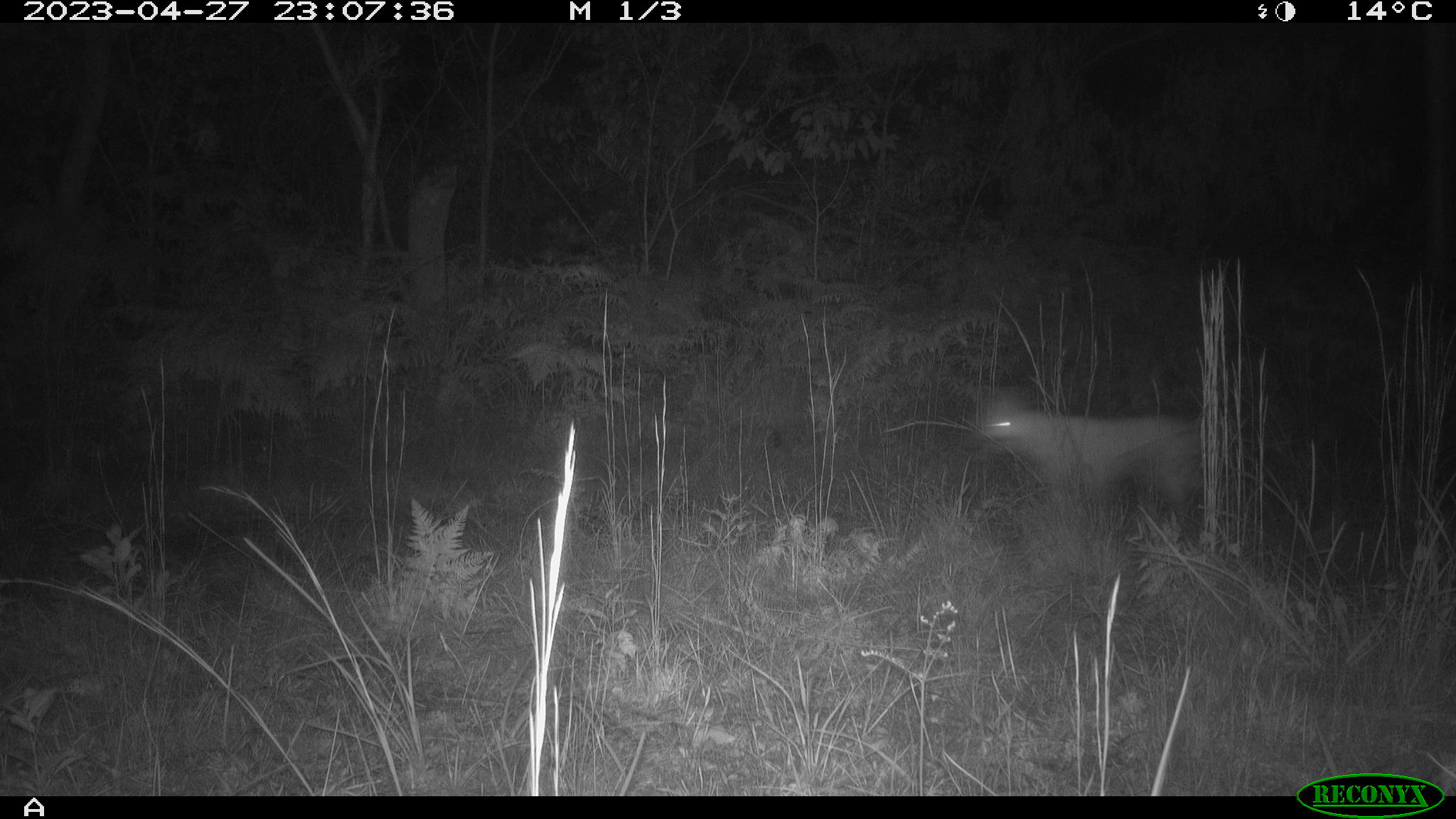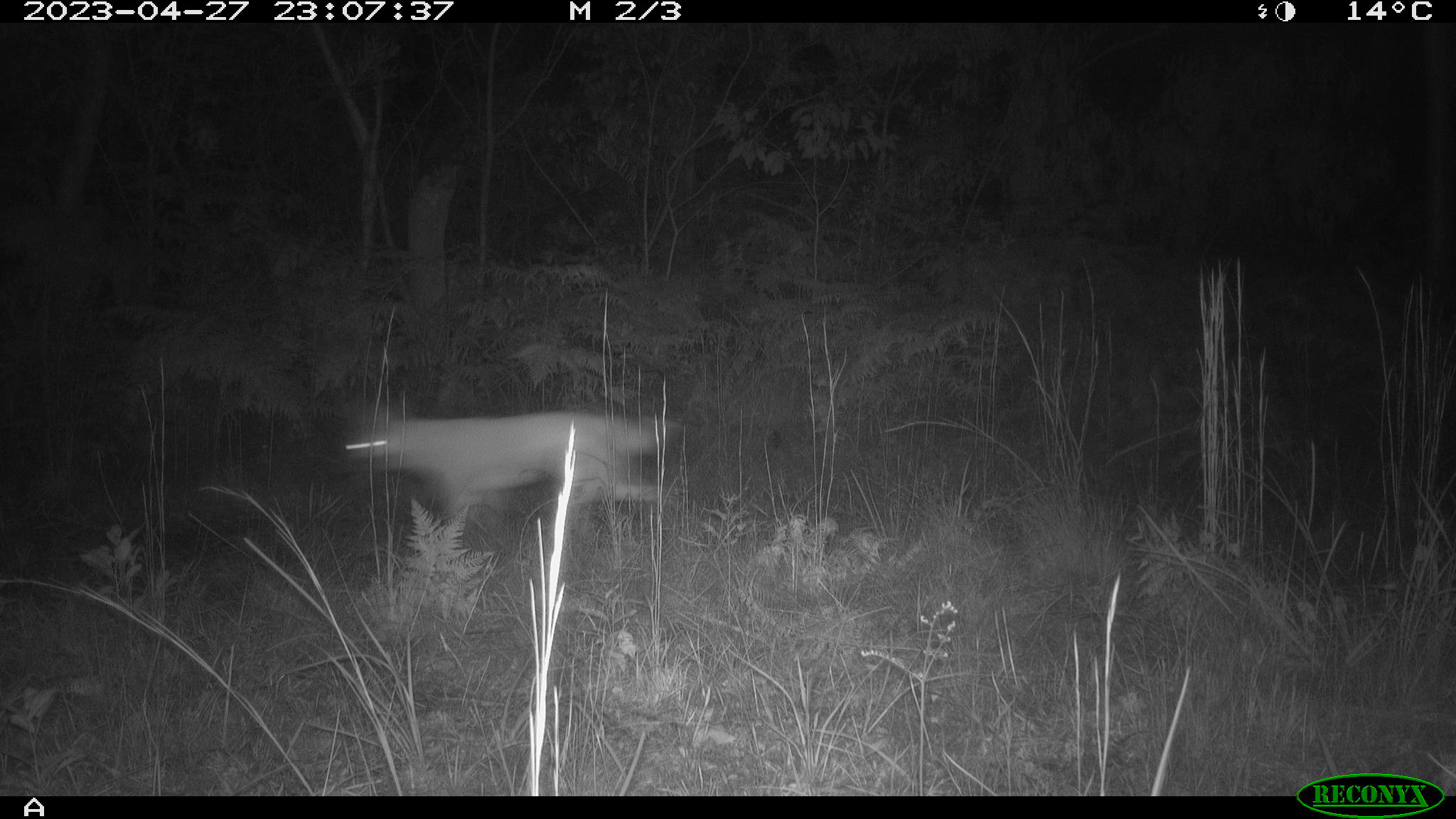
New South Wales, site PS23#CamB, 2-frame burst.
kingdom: Animalia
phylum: Chordata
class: Mammalia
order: Carnivora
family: Canidae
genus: Canis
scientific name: Canis familiaris dingo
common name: dingo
Dingo (Canis familiaris dingo).